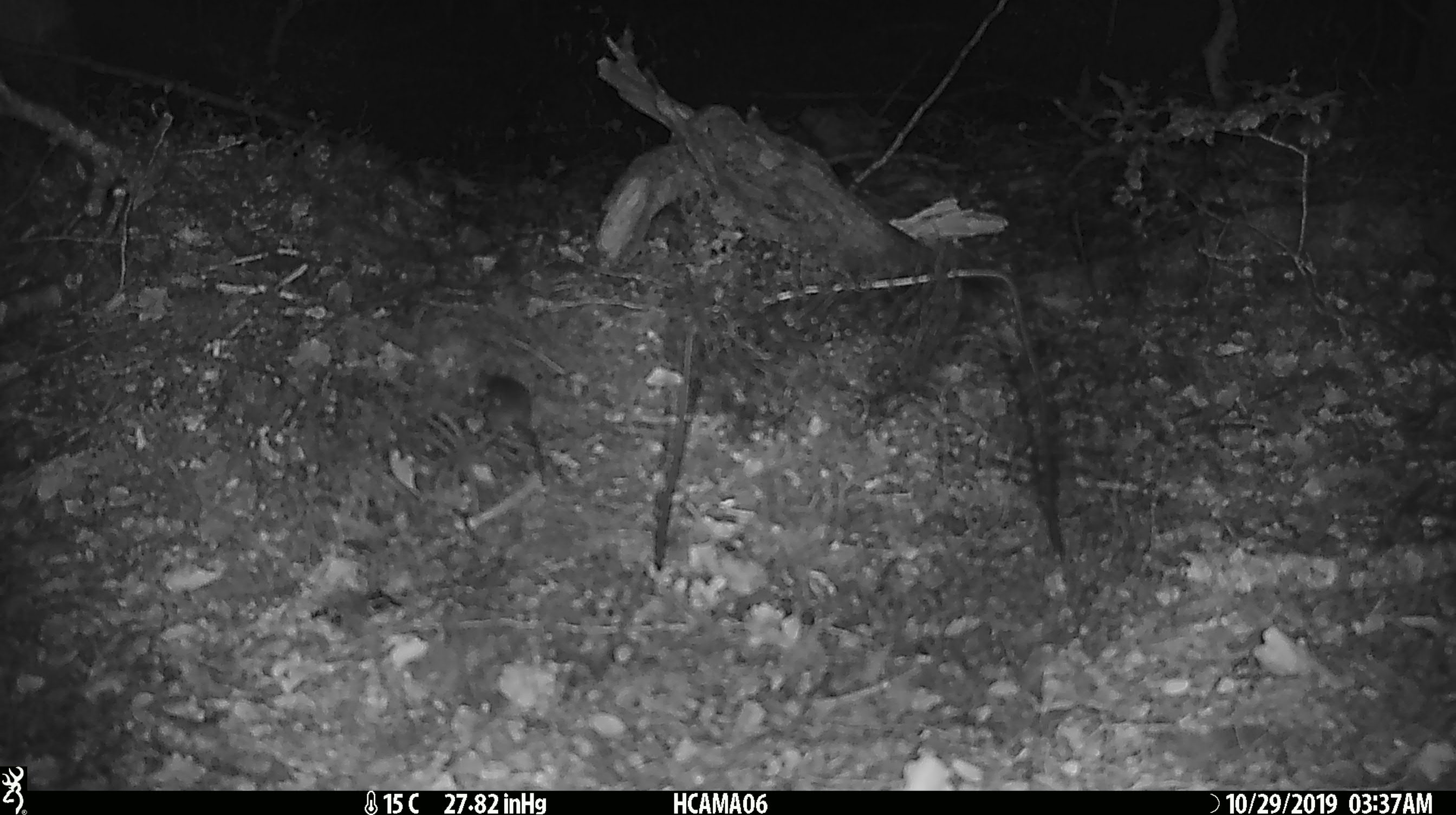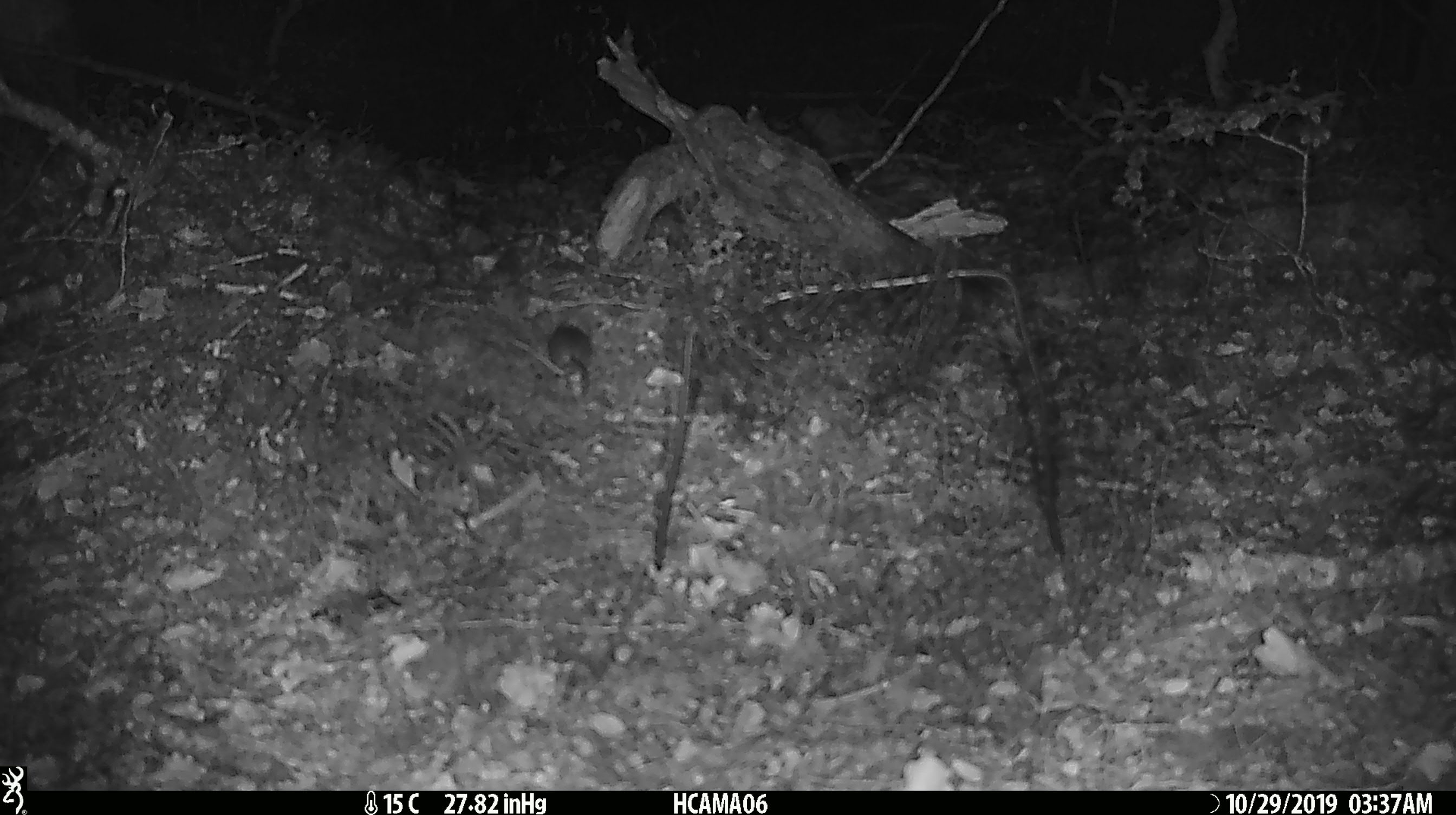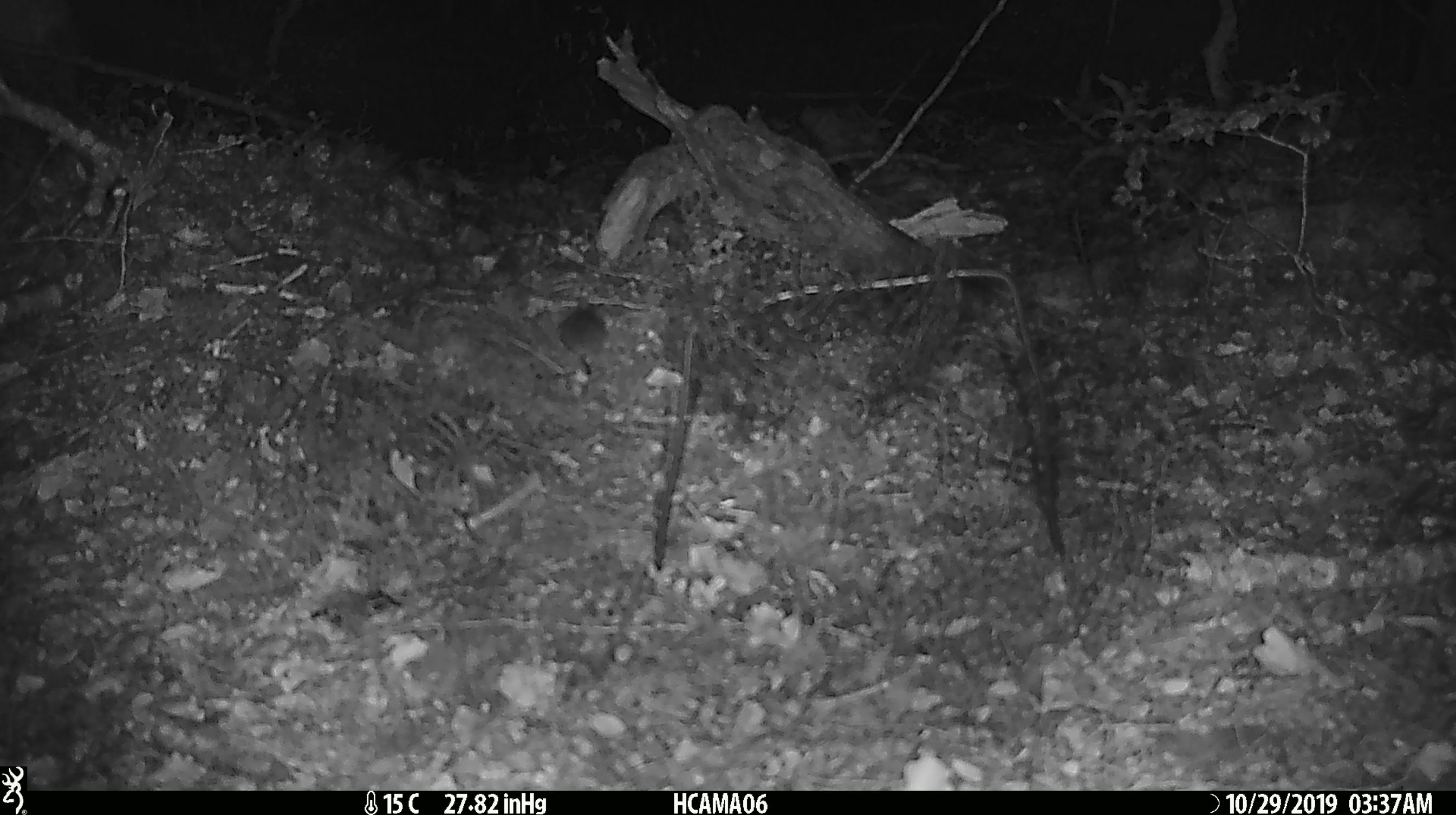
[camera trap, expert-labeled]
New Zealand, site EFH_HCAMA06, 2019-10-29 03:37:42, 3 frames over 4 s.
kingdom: Animalia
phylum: Chordata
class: Mammalia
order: Rodentia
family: Muridae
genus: Mus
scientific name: Mus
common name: mouse